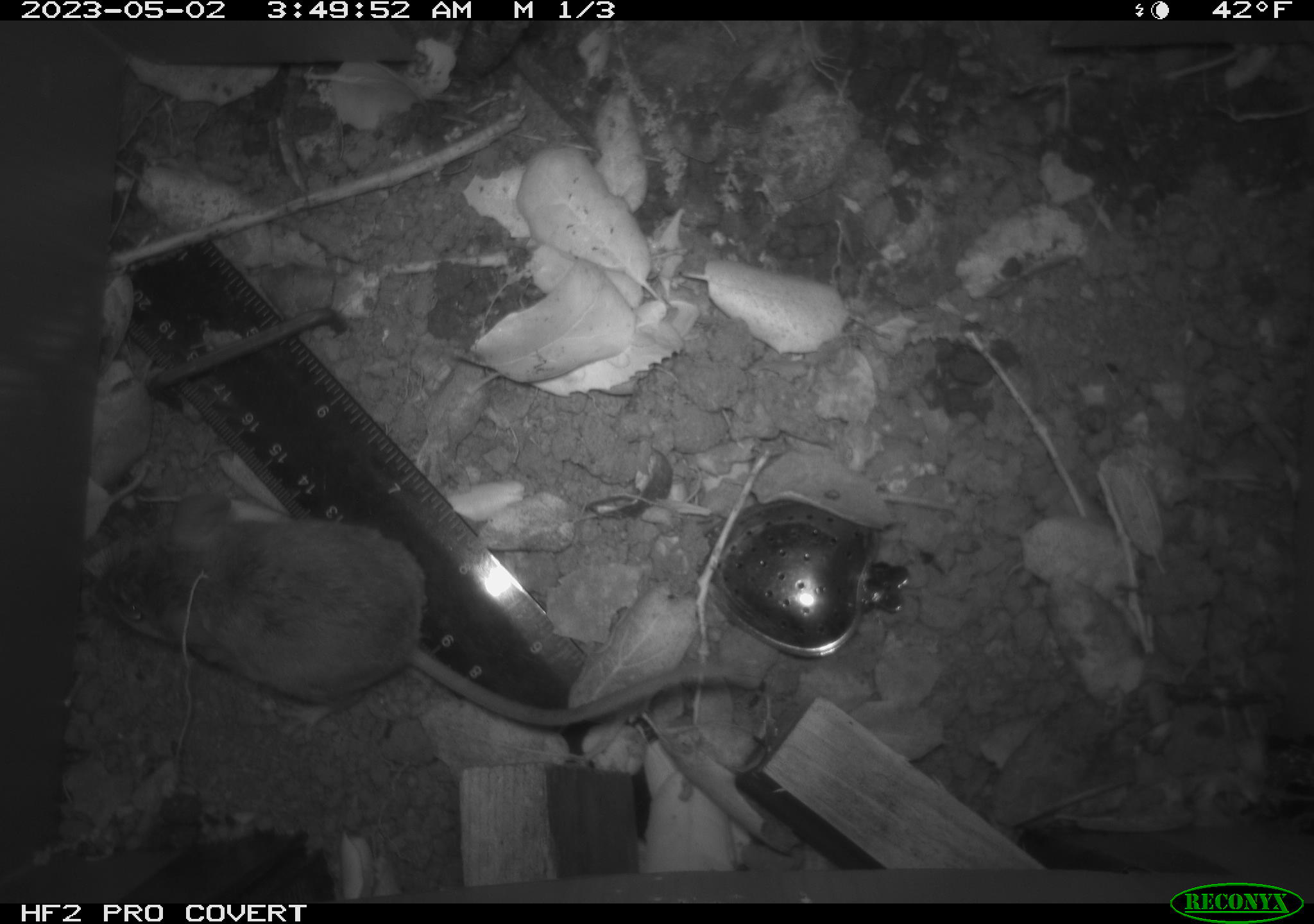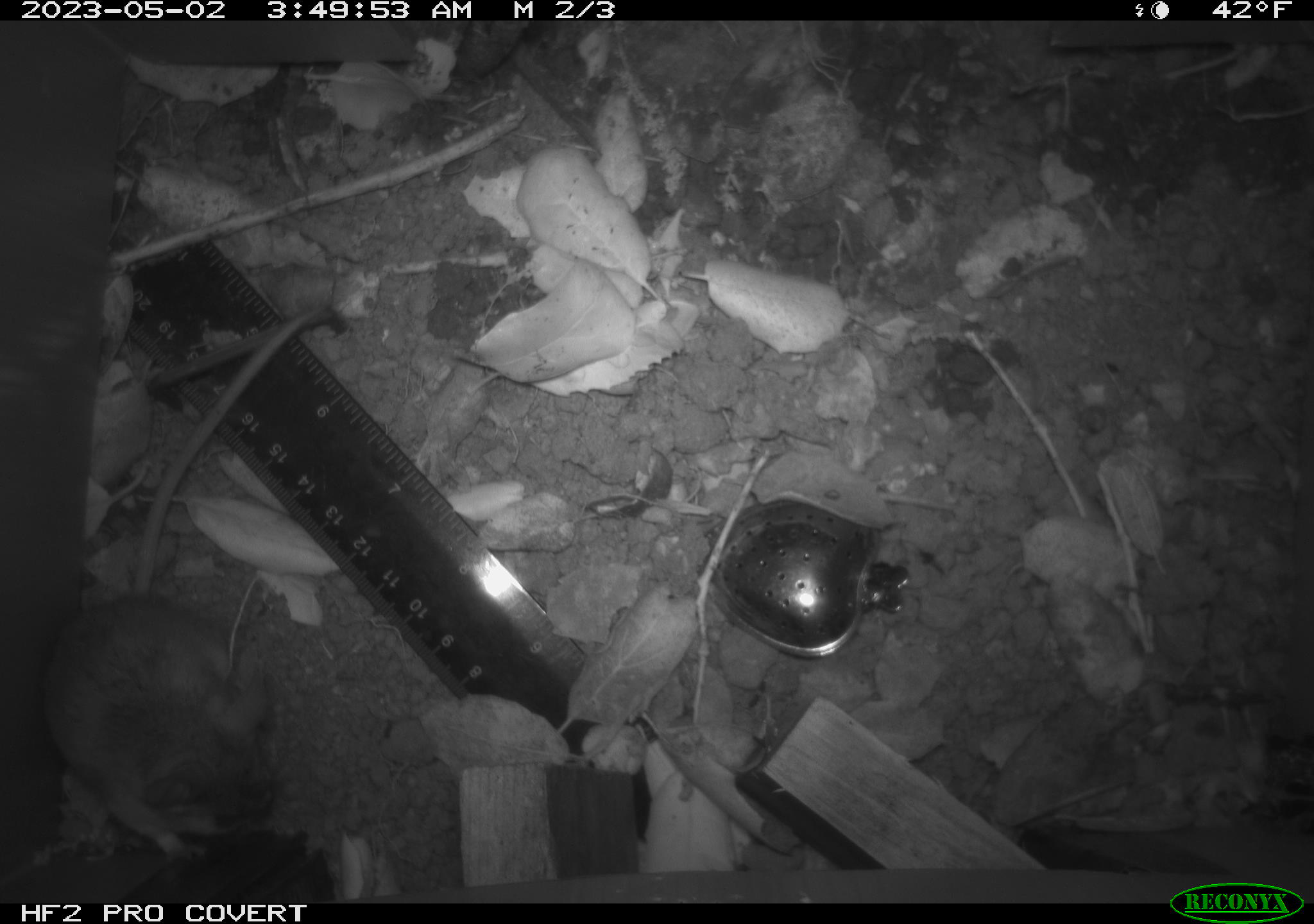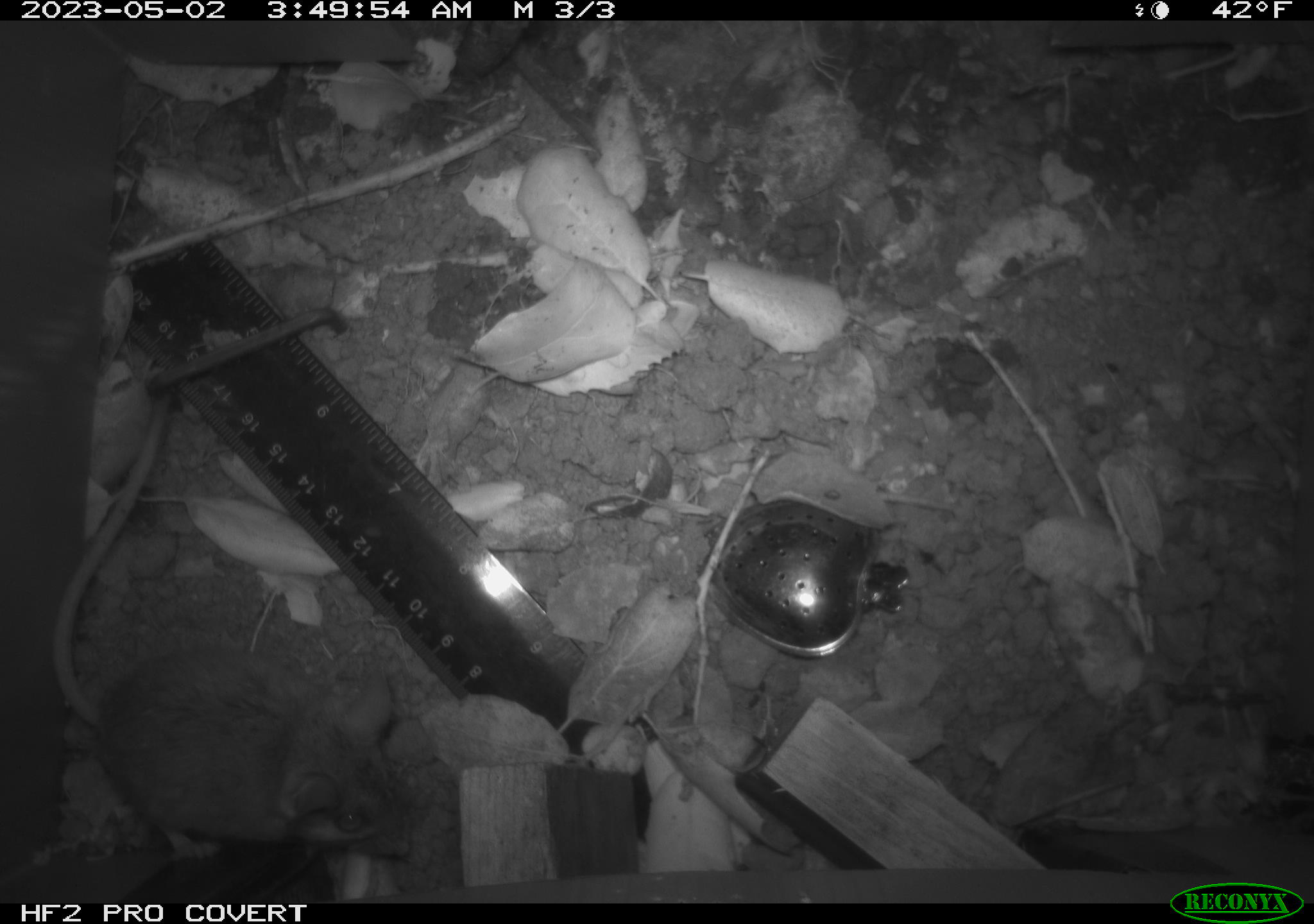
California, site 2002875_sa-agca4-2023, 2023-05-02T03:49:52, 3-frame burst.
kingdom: Animalia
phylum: Chordata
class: Mammalia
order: Rodentia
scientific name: Rodentia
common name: mouse species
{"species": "mouse species (Rodentia)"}